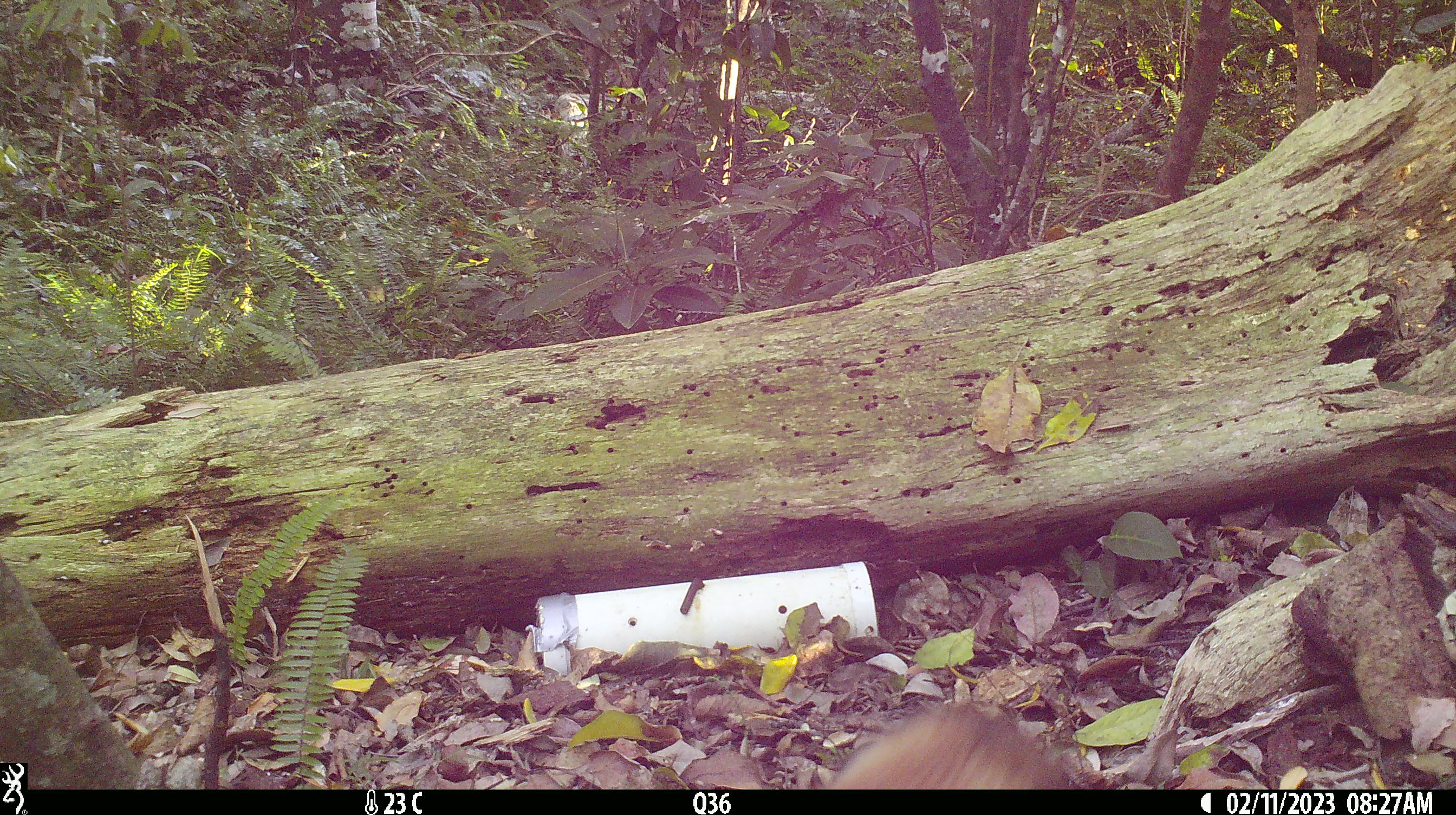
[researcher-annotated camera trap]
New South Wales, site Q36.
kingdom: Animalia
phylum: Chordata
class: Mammalia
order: Carnivora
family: Canidae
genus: Vulpes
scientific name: Vulpes vulpes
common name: red fox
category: fox